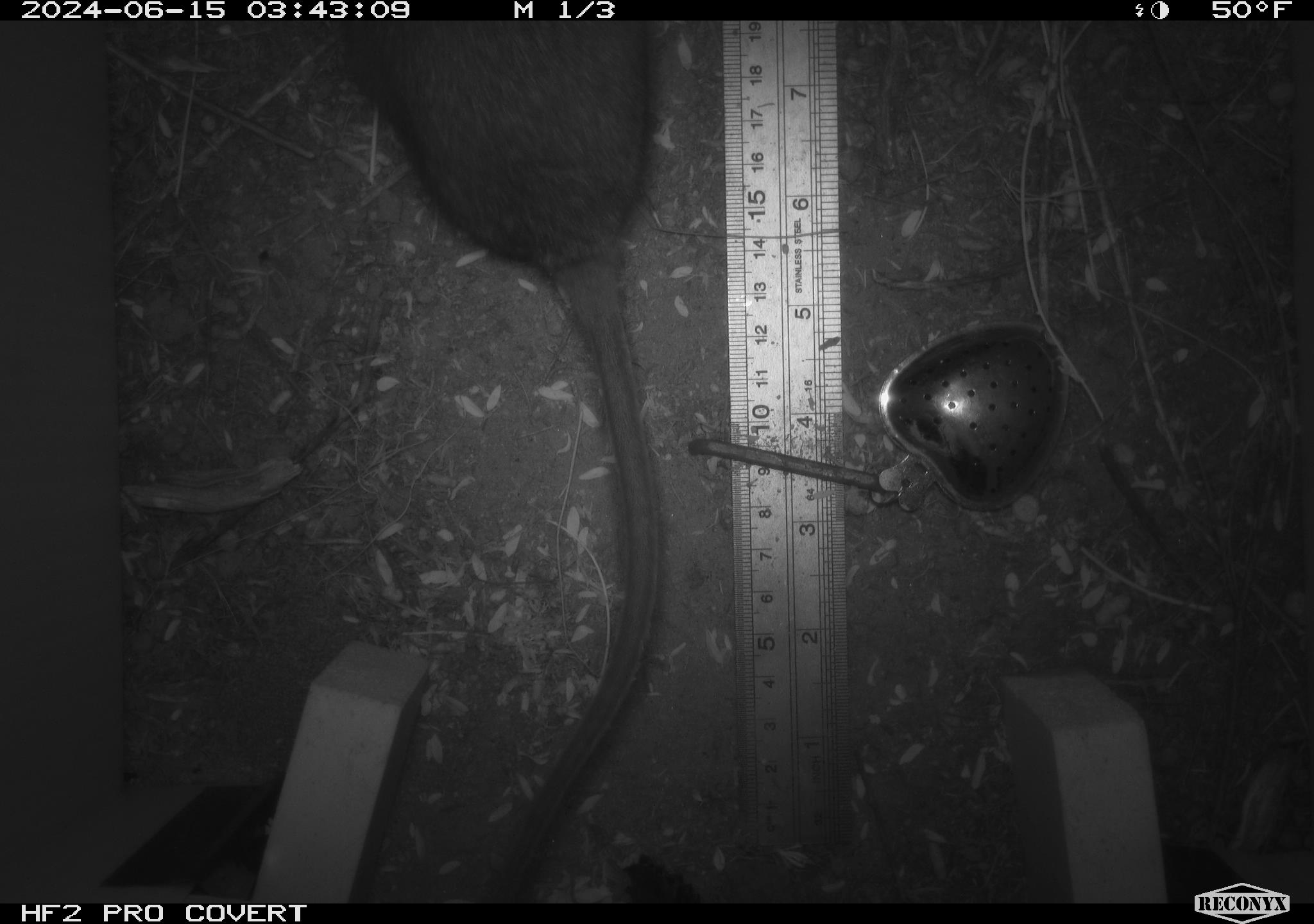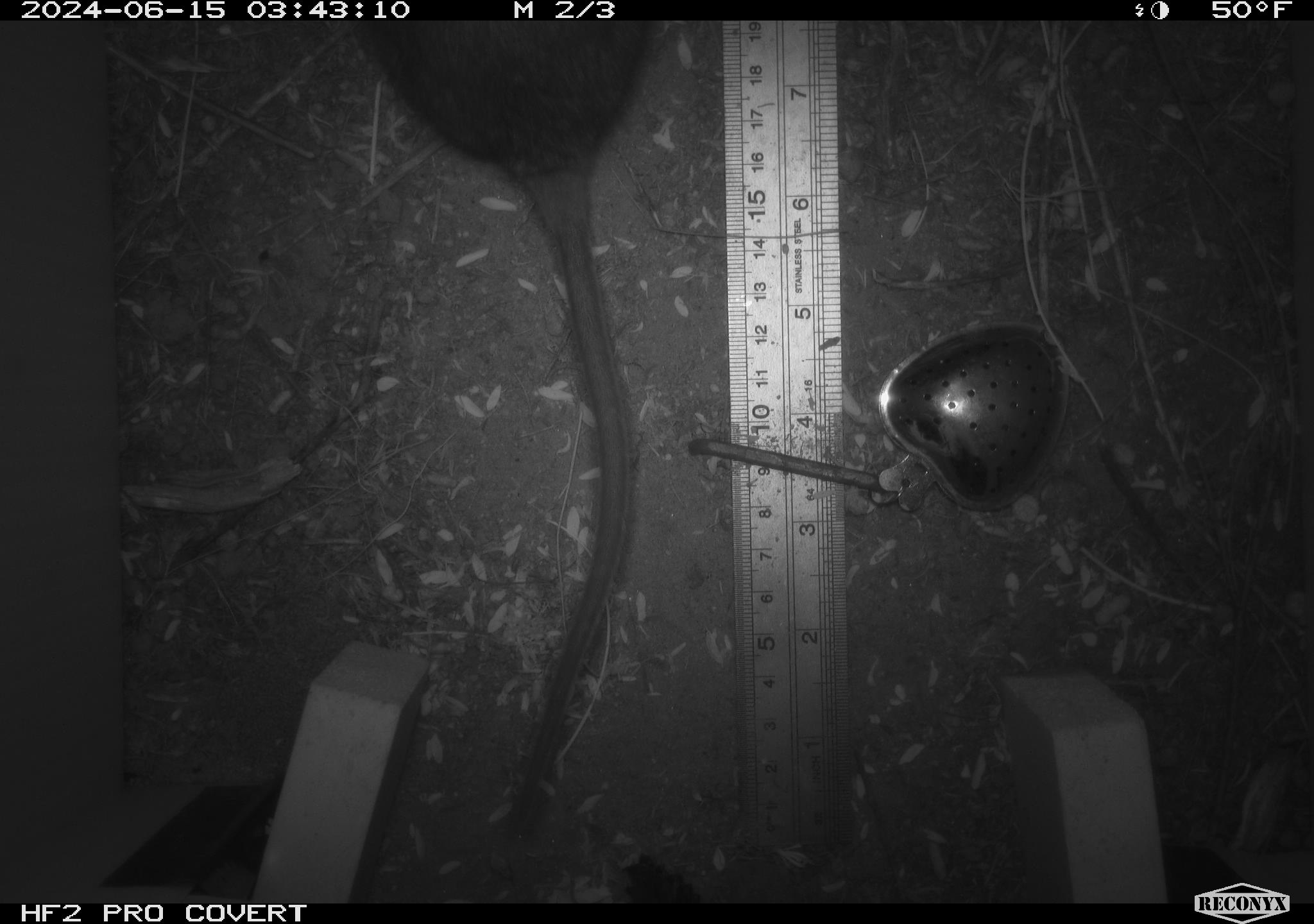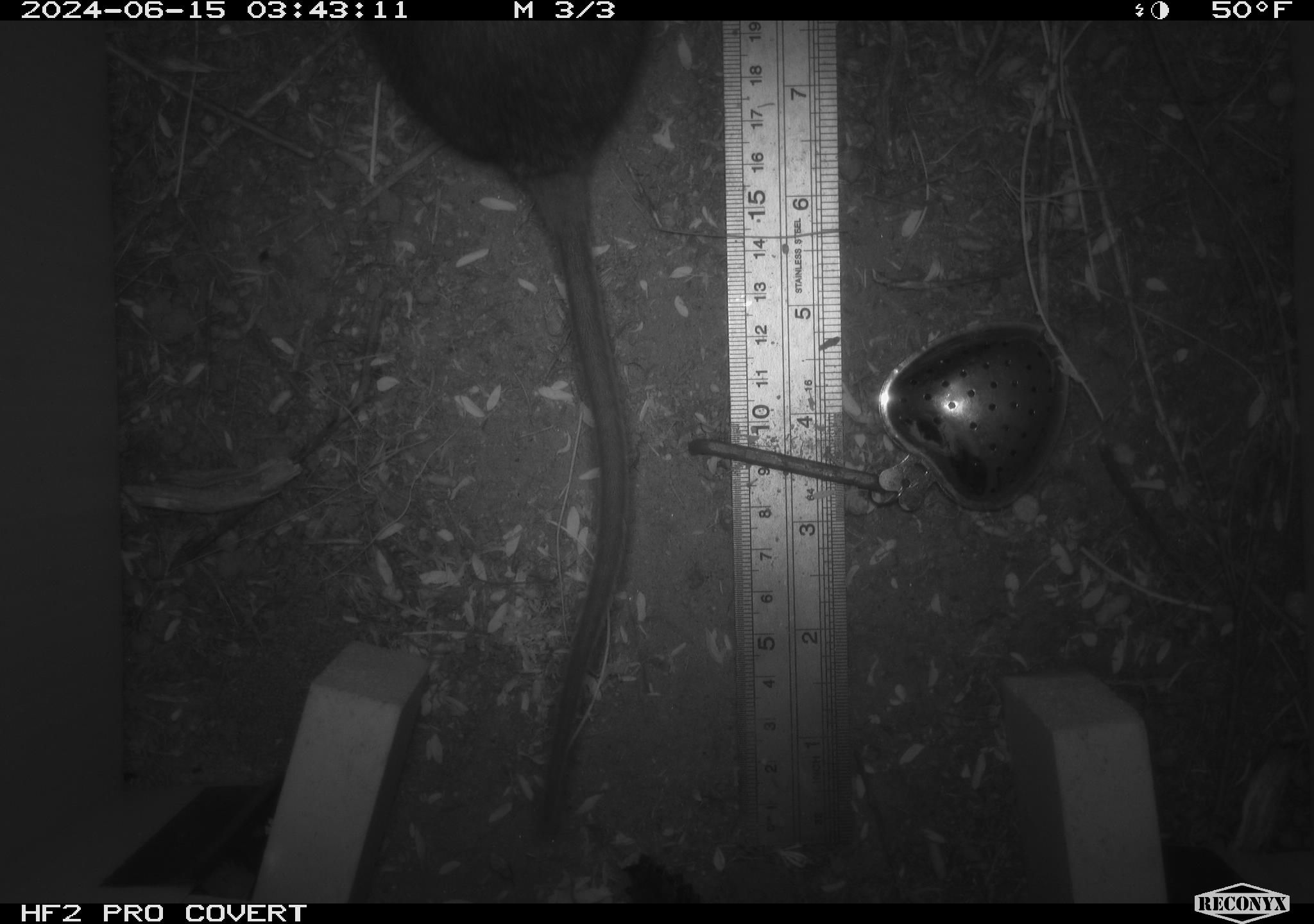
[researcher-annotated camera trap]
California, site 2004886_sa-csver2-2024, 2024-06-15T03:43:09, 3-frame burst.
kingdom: Animalia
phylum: Chordata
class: Mammalia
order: Rodentia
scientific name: Rodentia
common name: rodent